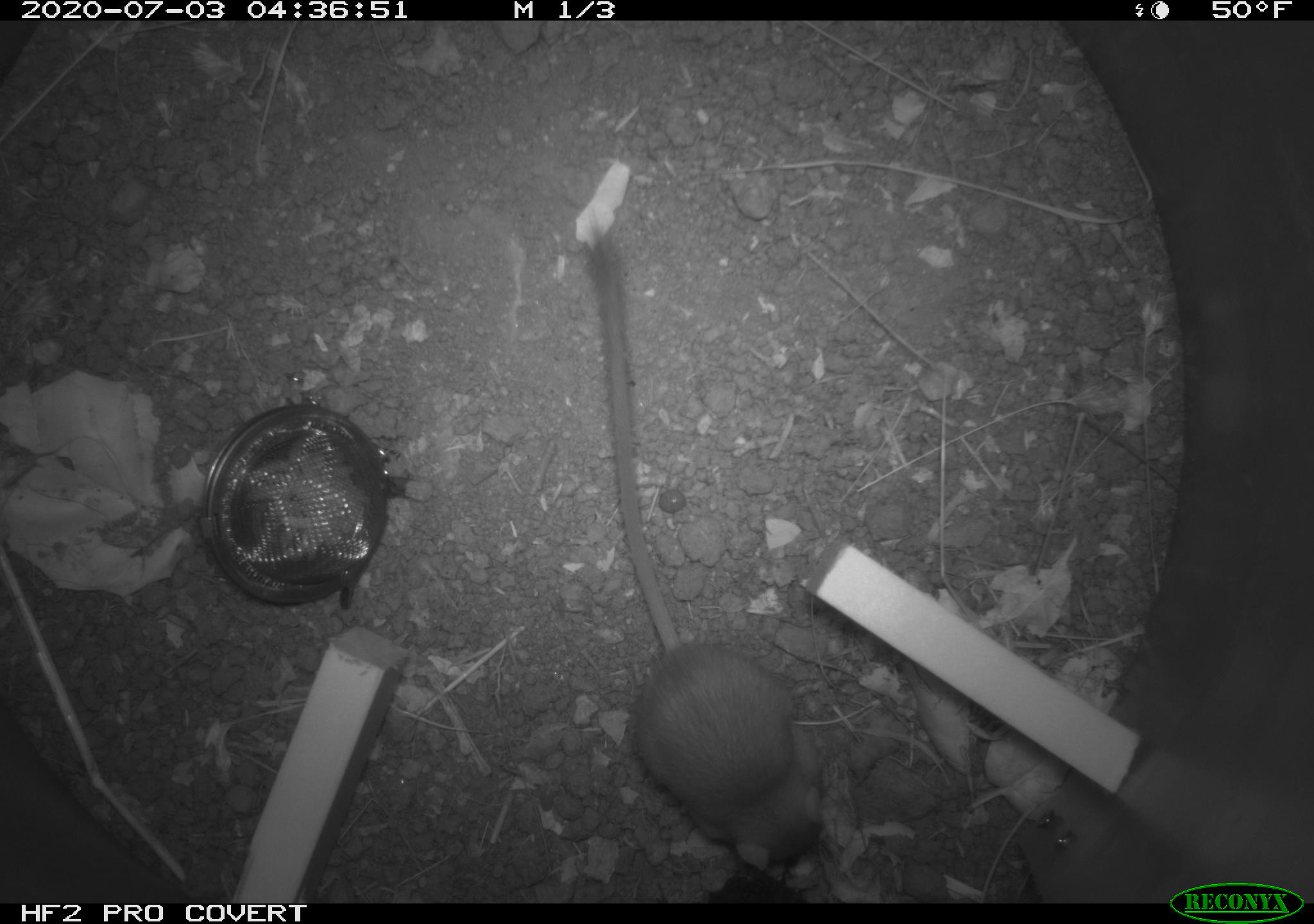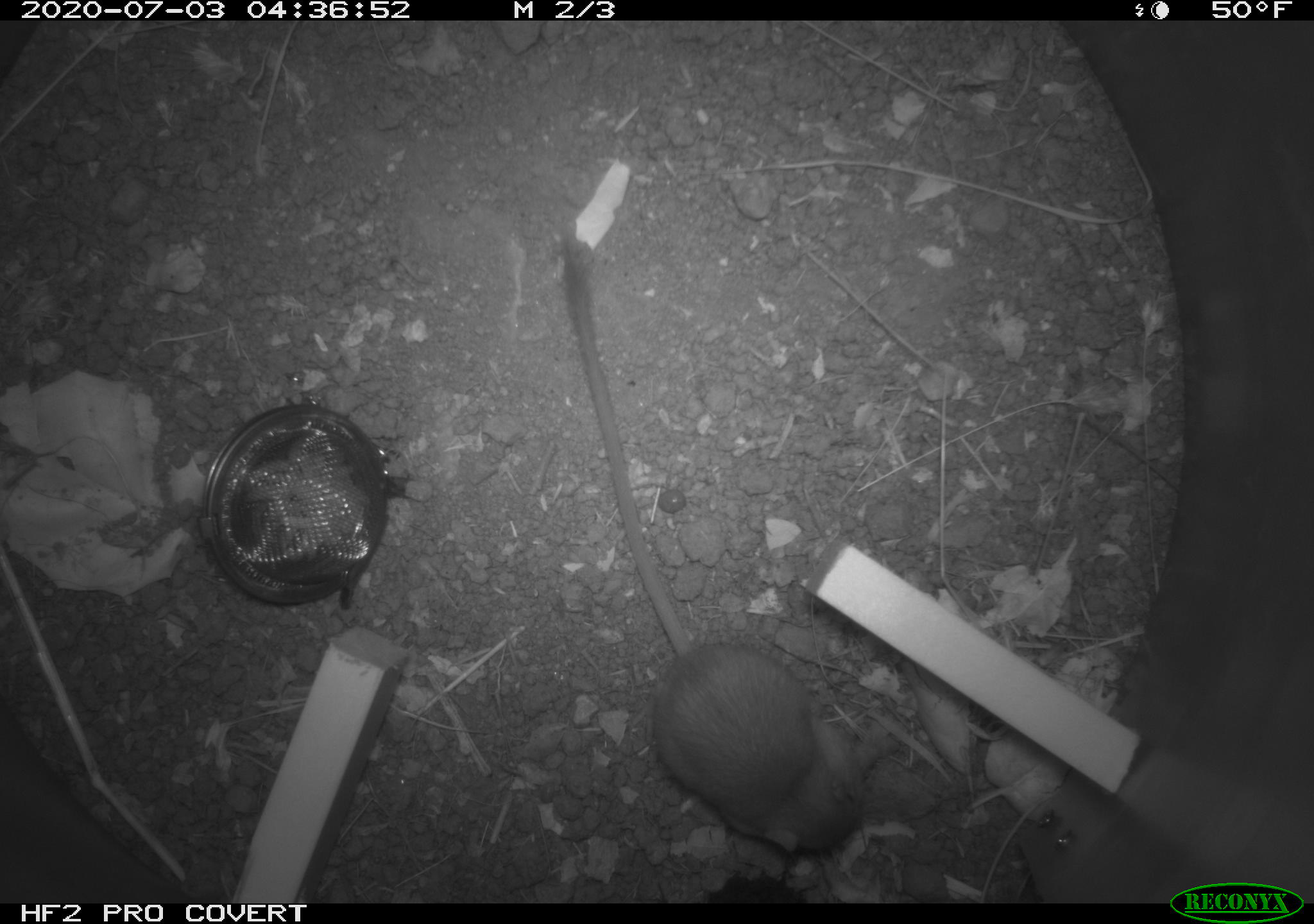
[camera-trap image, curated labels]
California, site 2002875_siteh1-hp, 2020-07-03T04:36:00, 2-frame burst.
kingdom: Animalia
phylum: Chordata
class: Mammalia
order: Rodentia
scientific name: Rodentia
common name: rodent